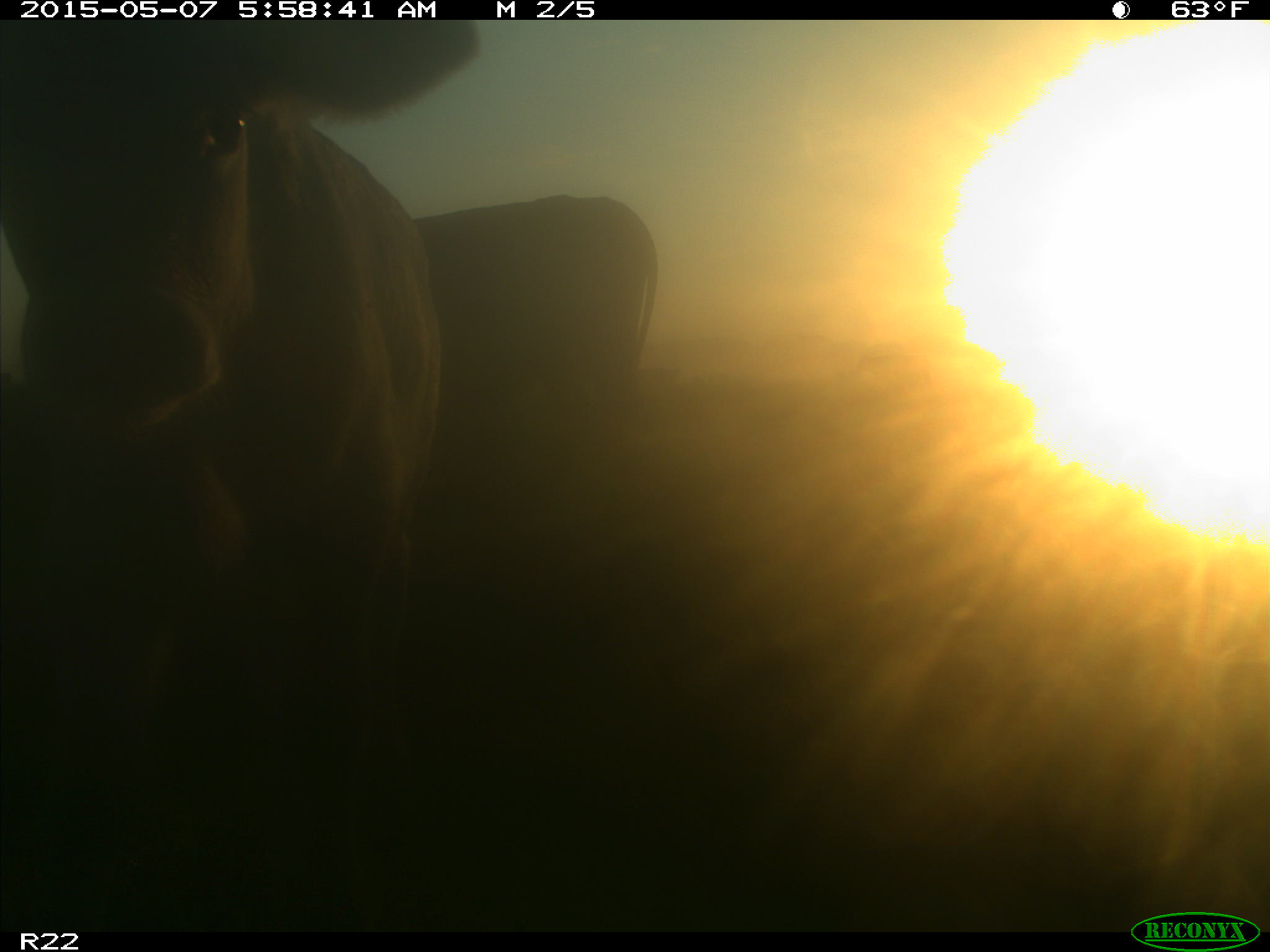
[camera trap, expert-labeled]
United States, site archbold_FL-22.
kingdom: Animalia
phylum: Chordata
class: Mammalia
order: Artiodactyla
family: Bovidae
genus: Bos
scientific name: Bos taurus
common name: domestic cow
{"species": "Bos taurus (domestic cow)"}